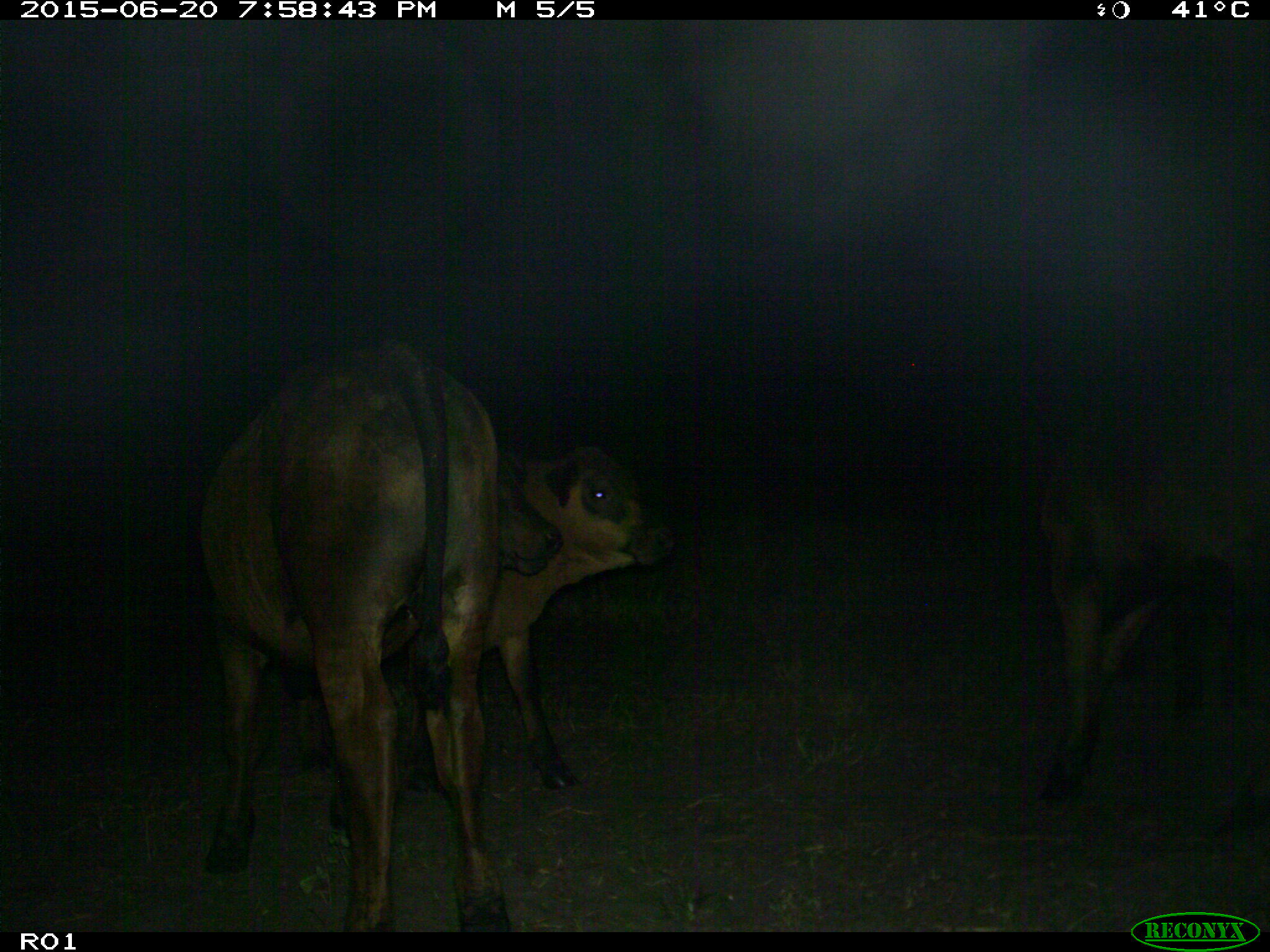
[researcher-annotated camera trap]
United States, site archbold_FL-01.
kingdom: Animalia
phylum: Chordata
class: Mammalia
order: Artiodactyla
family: Bovidae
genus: Bos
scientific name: Bos taurus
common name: domestic cow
Bos taurus (domestic cow).